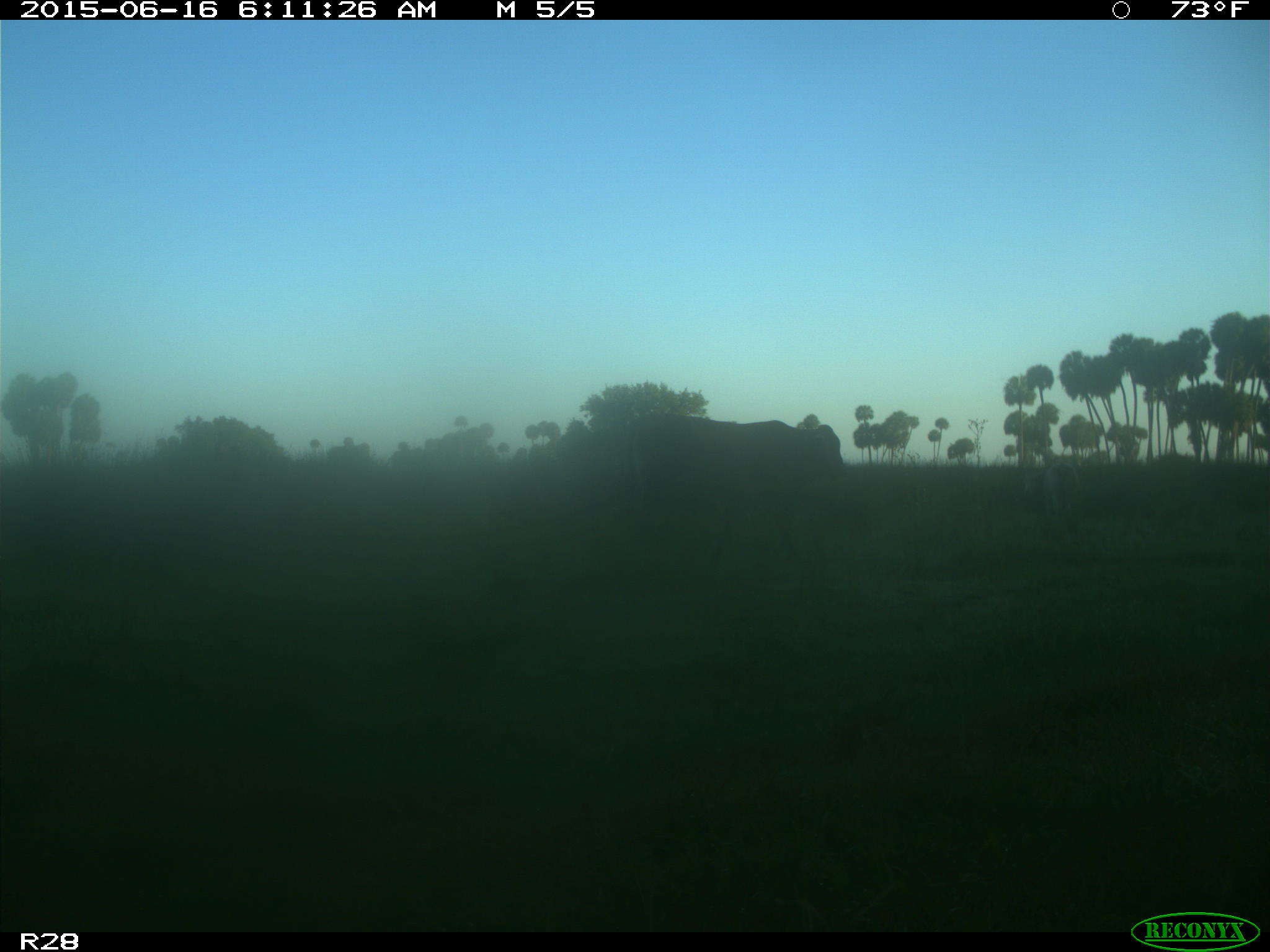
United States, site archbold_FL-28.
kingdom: Animalia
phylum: Chordata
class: Mammalia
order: Artiodactyla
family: Bovidae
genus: Bos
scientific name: Bos taurus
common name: domestic cow